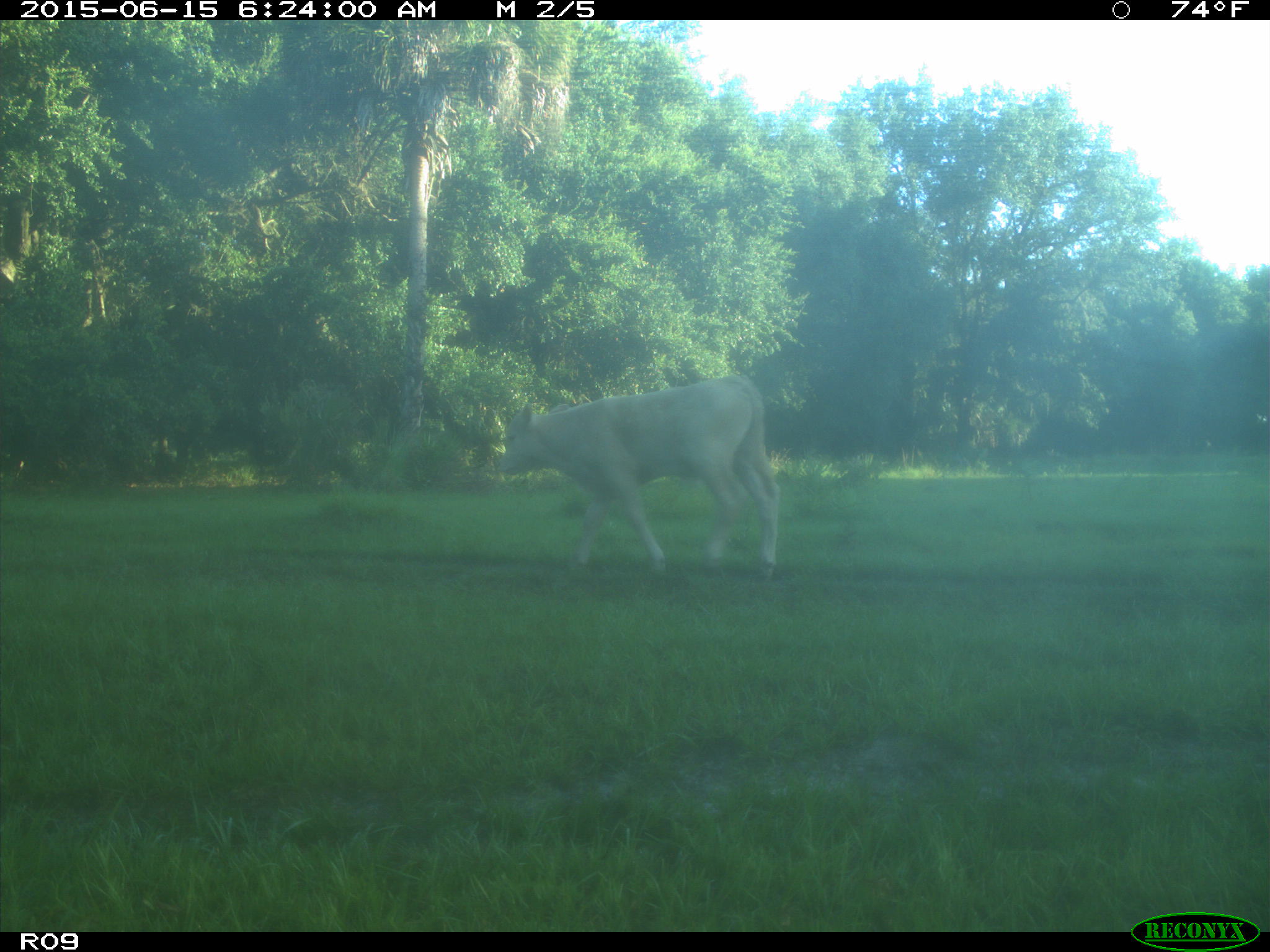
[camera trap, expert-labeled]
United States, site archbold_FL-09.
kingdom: Animalia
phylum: Chordata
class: Mammalia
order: Artiodactyla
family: Bovidae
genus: Bos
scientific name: Bos taurus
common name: domestic cow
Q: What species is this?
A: Bos taurus (domestic cow).